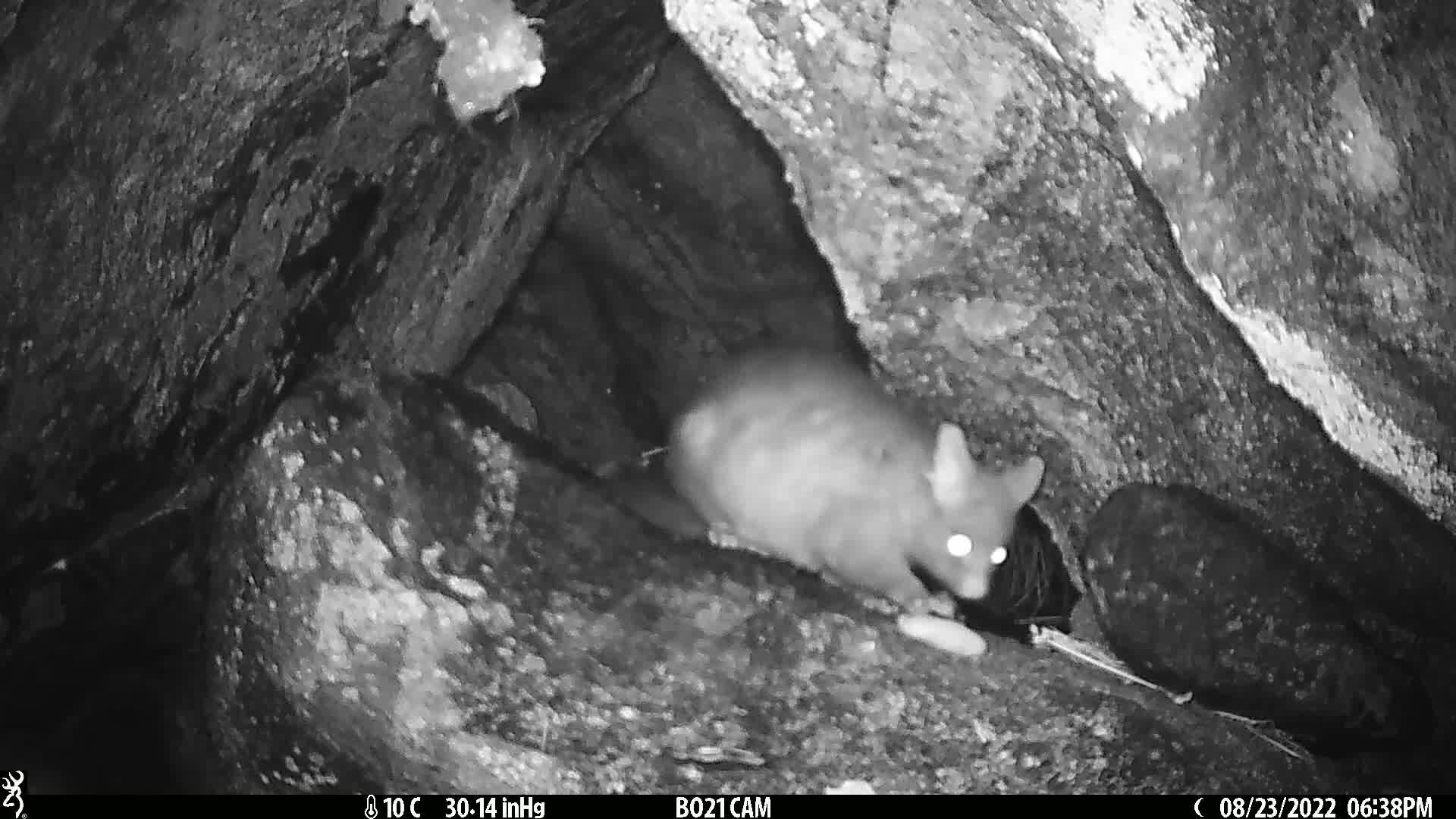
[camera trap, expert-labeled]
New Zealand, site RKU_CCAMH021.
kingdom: Animalia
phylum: Chordata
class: Mammalia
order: Diprotodontia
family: Phalangeridae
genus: Trichosurus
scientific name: Trichosurus vulpecula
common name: common brushtail possum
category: possum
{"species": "possum (common brushtail possum) (Trichosurus vulpecula)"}